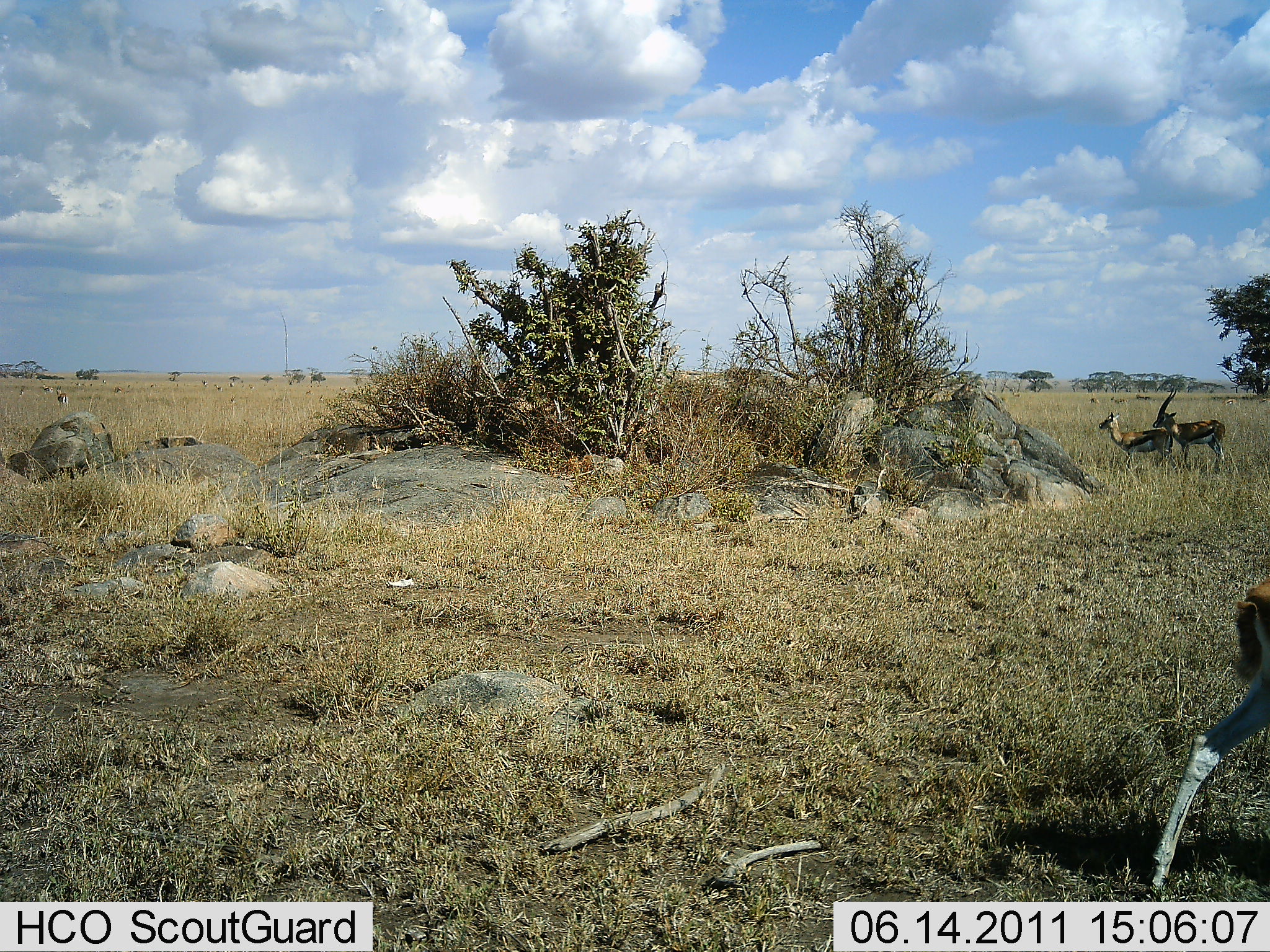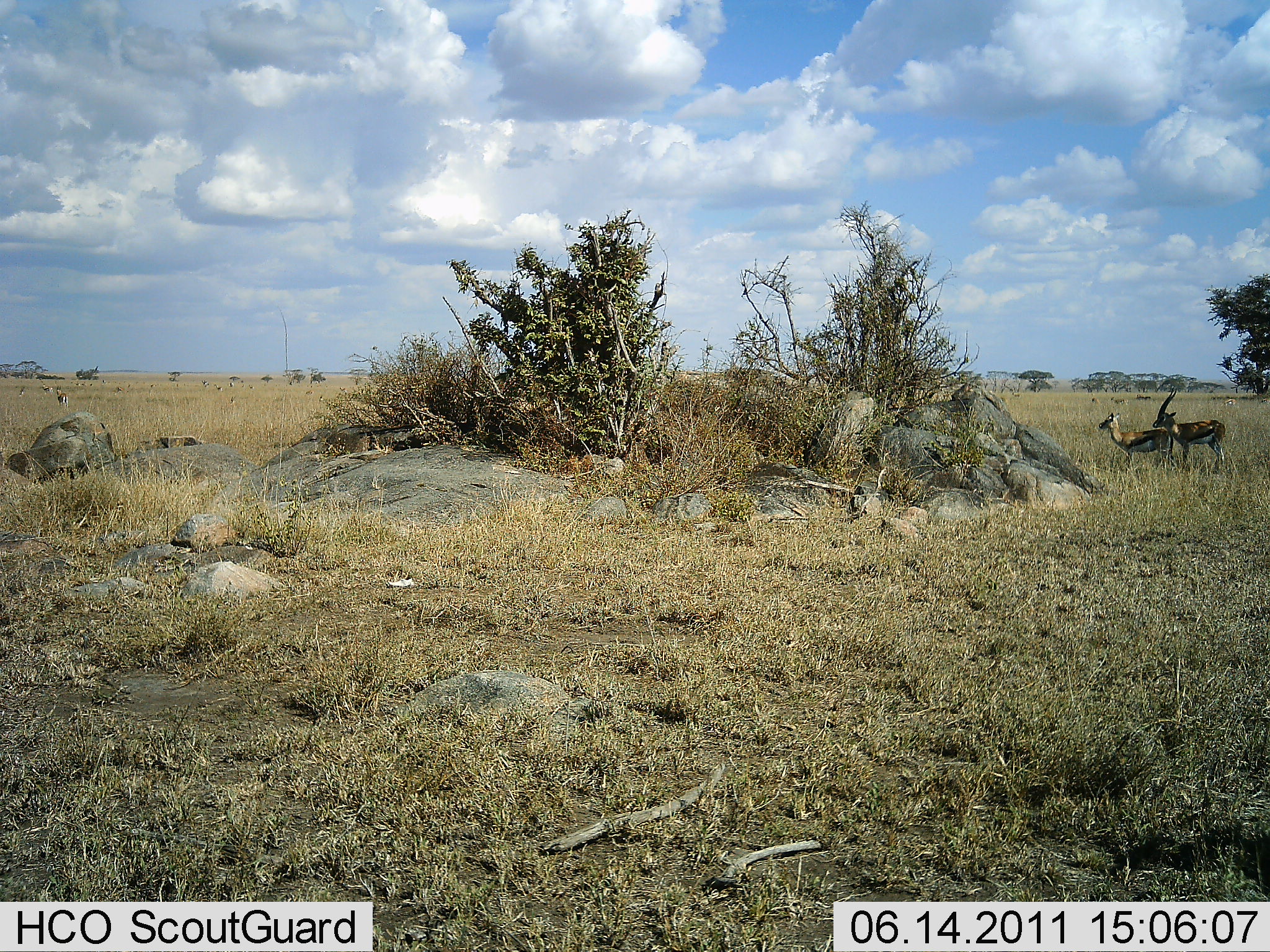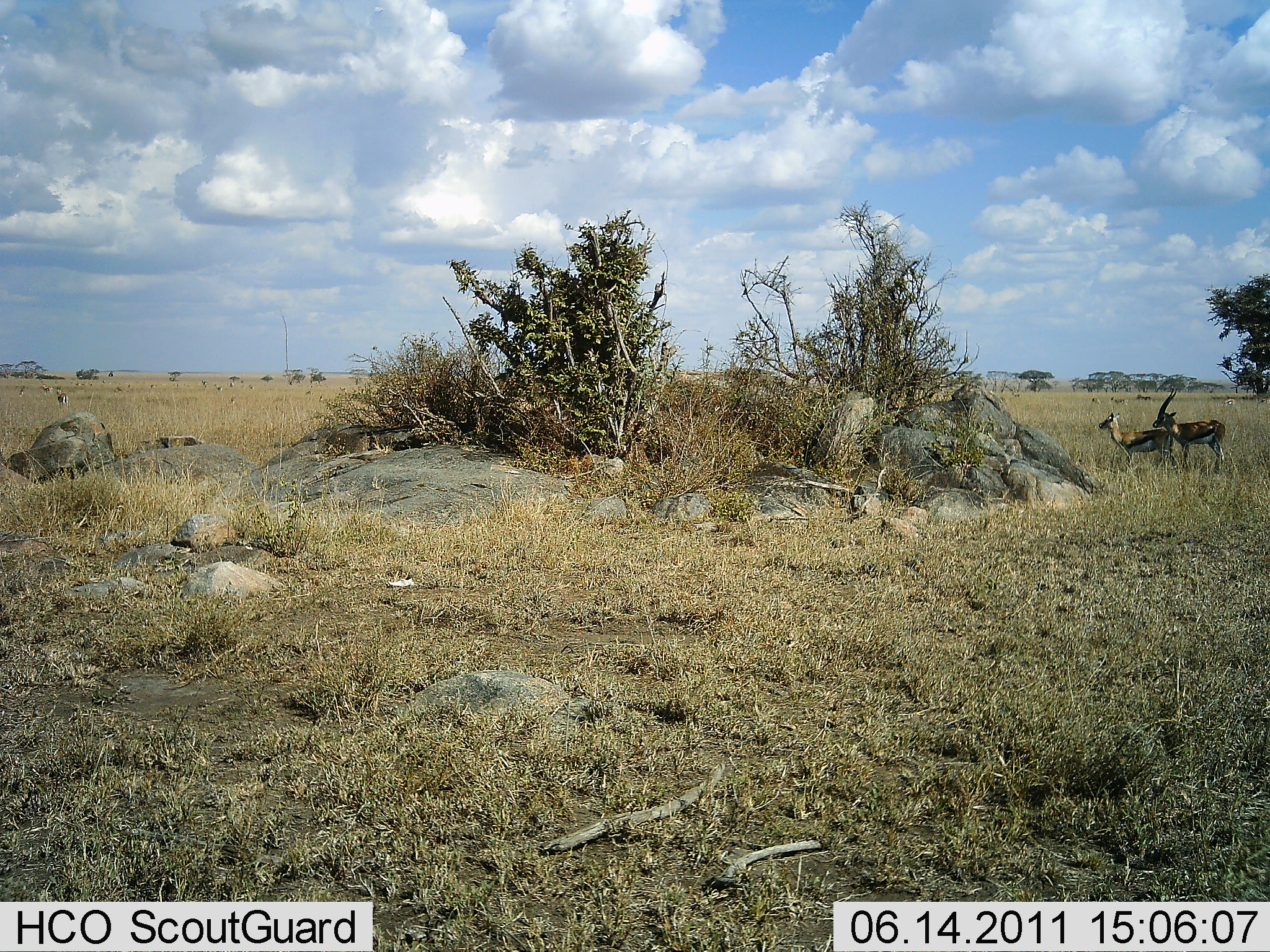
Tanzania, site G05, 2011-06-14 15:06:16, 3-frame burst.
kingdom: Animalia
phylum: Chordata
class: Mammalia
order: Artiodactyla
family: Bovidae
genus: Eudorcas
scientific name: Eudorcas thomsonii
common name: thomson's gazelle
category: gazellethomsons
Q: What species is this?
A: Gazellethomsons (thomson's gazelle) (Eudorcas thomsonii).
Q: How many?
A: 3.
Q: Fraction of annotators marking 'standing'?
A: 83%.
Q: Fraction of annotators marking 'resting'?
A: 0%.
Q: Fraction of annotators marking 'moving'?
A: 67%.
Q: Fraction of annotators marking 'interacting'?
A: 0%.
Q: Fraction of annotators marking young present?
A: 8%.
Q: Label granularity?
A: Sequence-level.